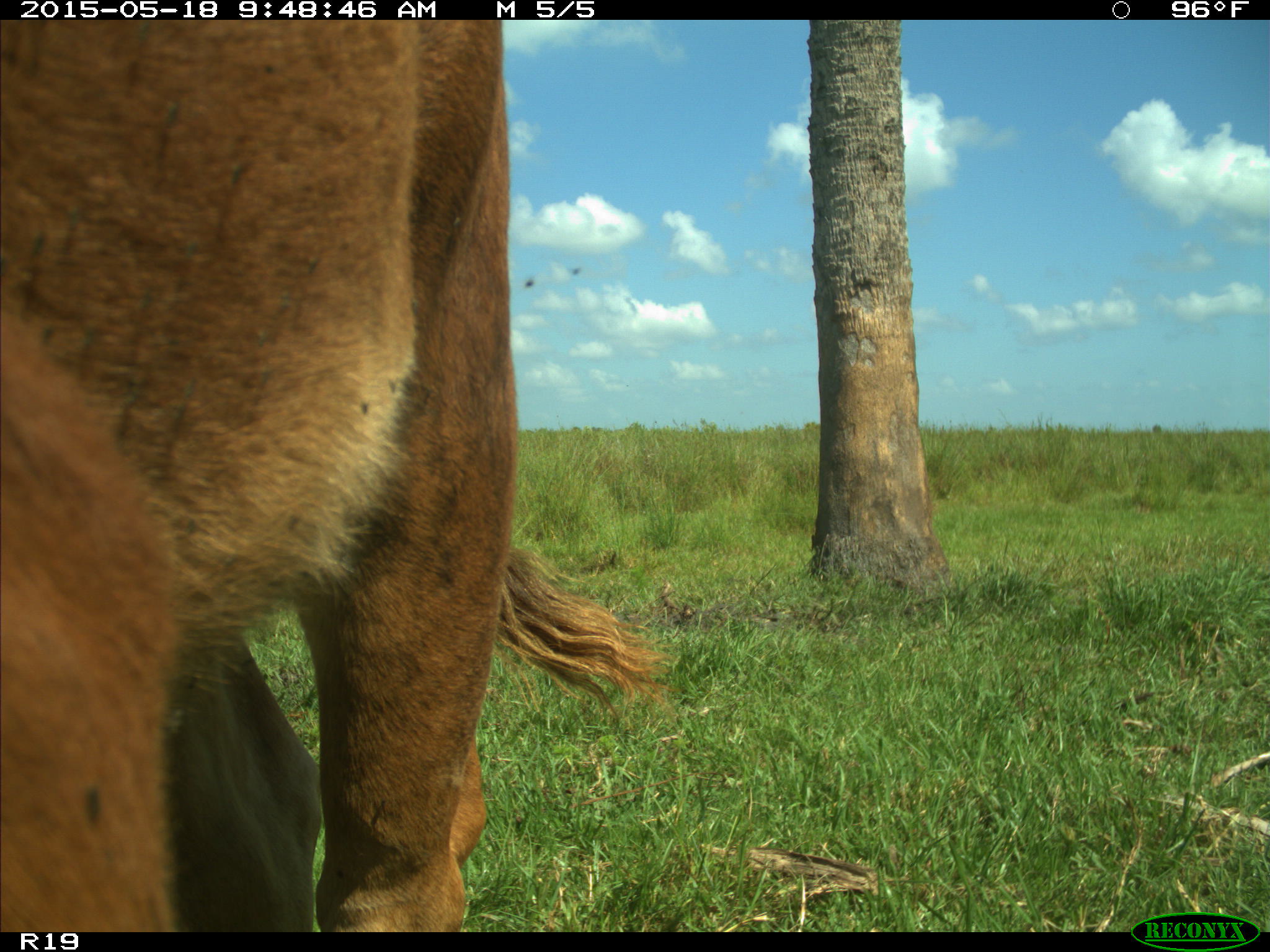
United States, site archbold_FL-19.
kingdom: Animalia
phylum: Chordata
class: Mammalia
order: Artiodactyla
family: Bovidae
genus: Bos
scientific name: Bos taurus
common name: domestic cow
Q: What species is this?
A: Bos taurus (domestic cow).